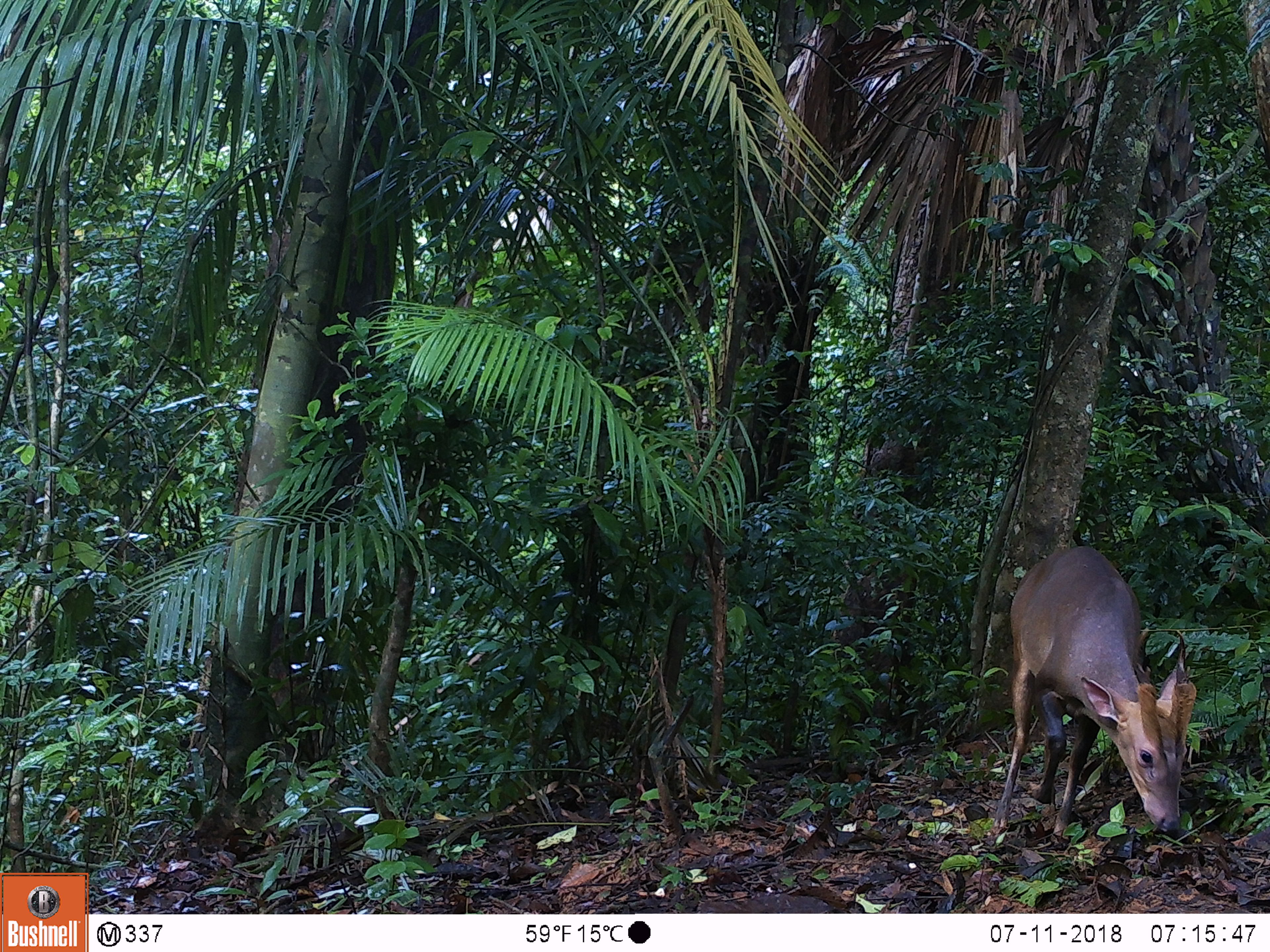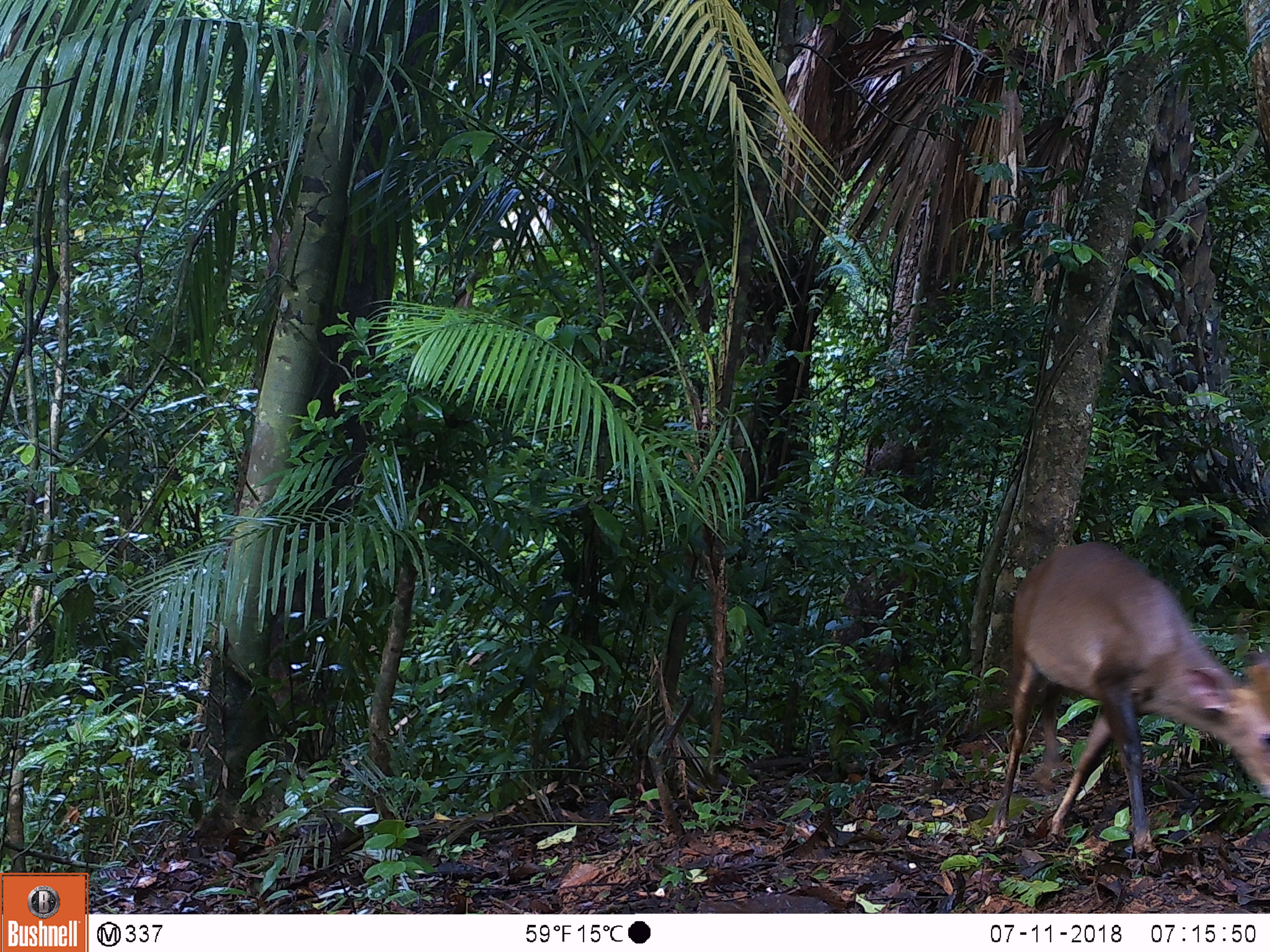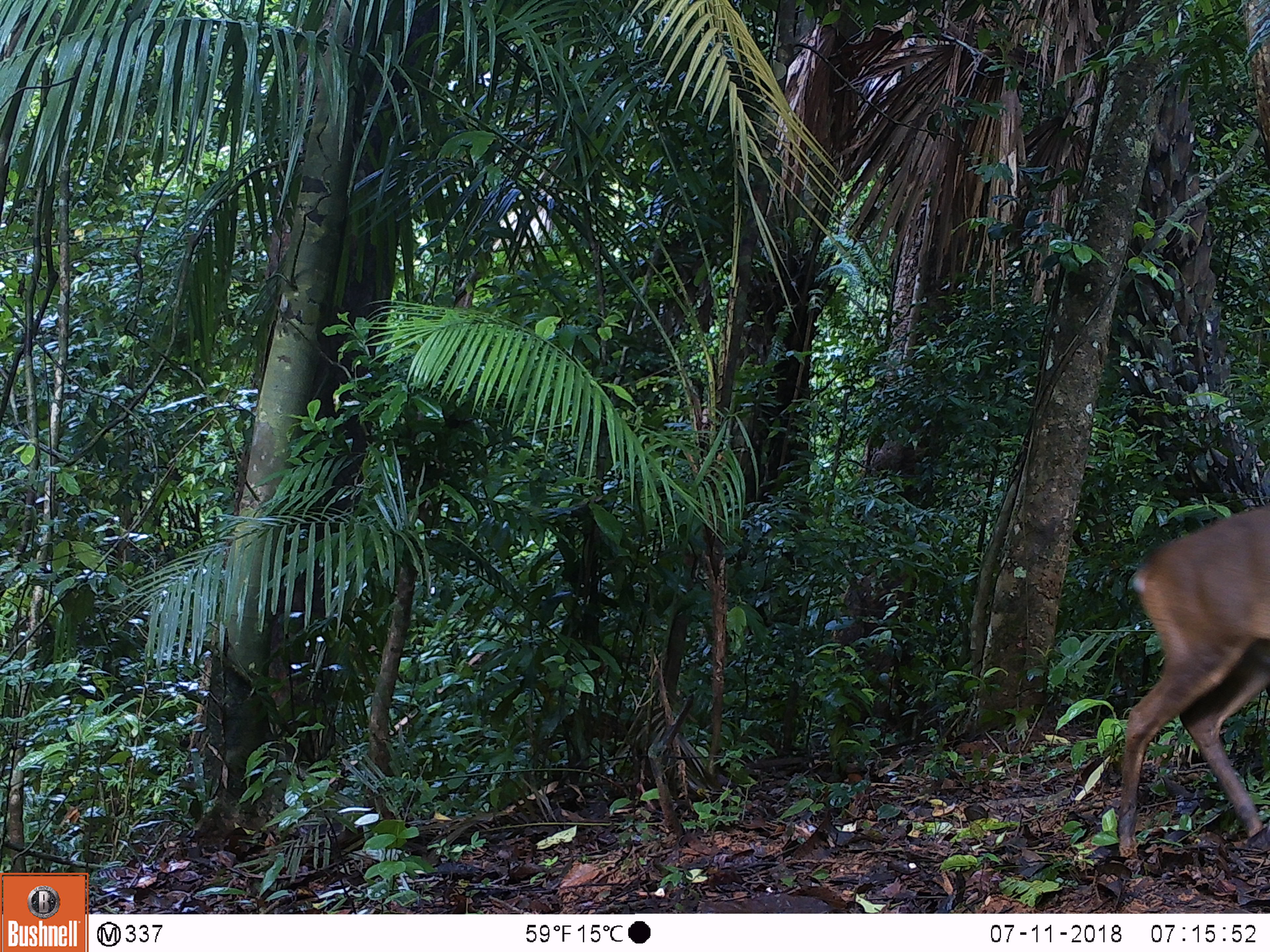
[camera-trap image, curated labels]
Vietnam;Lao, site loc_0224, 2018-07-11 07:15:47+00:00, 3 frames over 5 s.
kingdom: Animalia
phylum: Chordata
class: Mammalia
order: Artiodactyla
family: Cervidae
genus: Muntiacus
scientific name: Muntiacus vuquangensis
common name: large-antlered muntjac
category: large antlered muntjac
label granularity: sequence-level